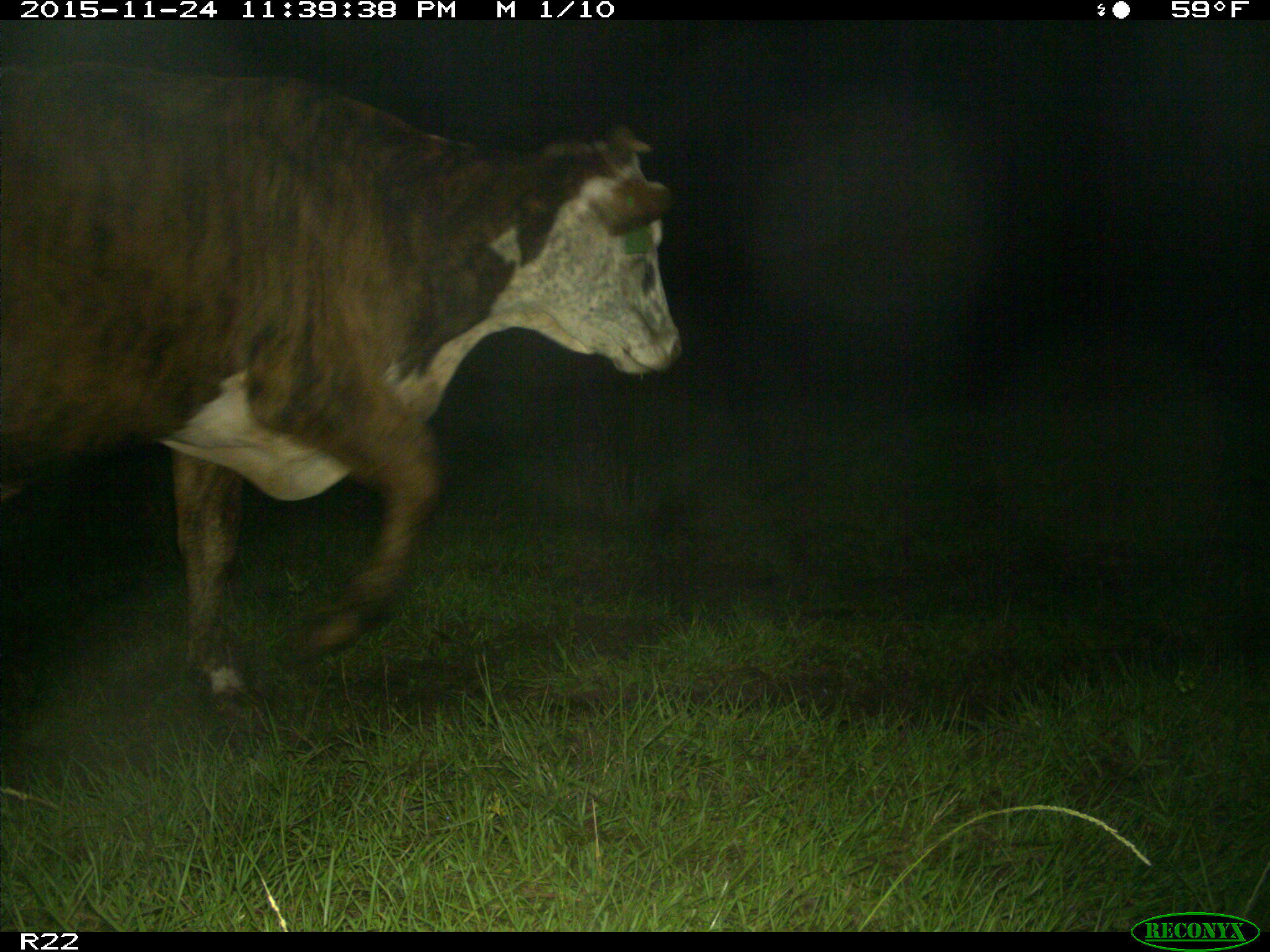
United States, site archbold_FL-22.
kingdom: Animalia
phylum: Chordata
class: Mammalia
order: Artiodactyla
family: Bovidae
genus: Bos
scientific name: Bos taurus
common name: domestic cow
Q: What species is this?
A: Bos taurus (domestic cow).